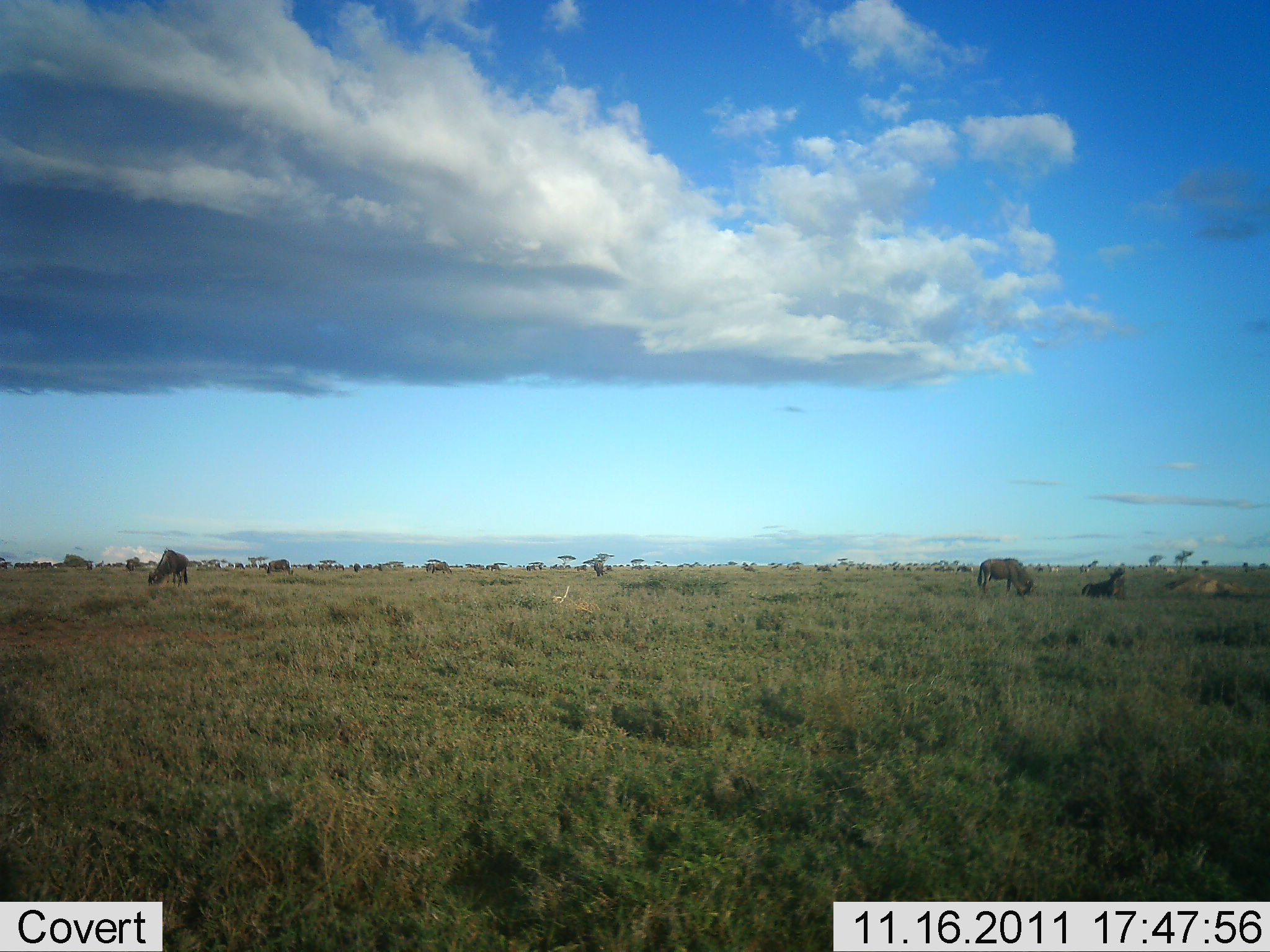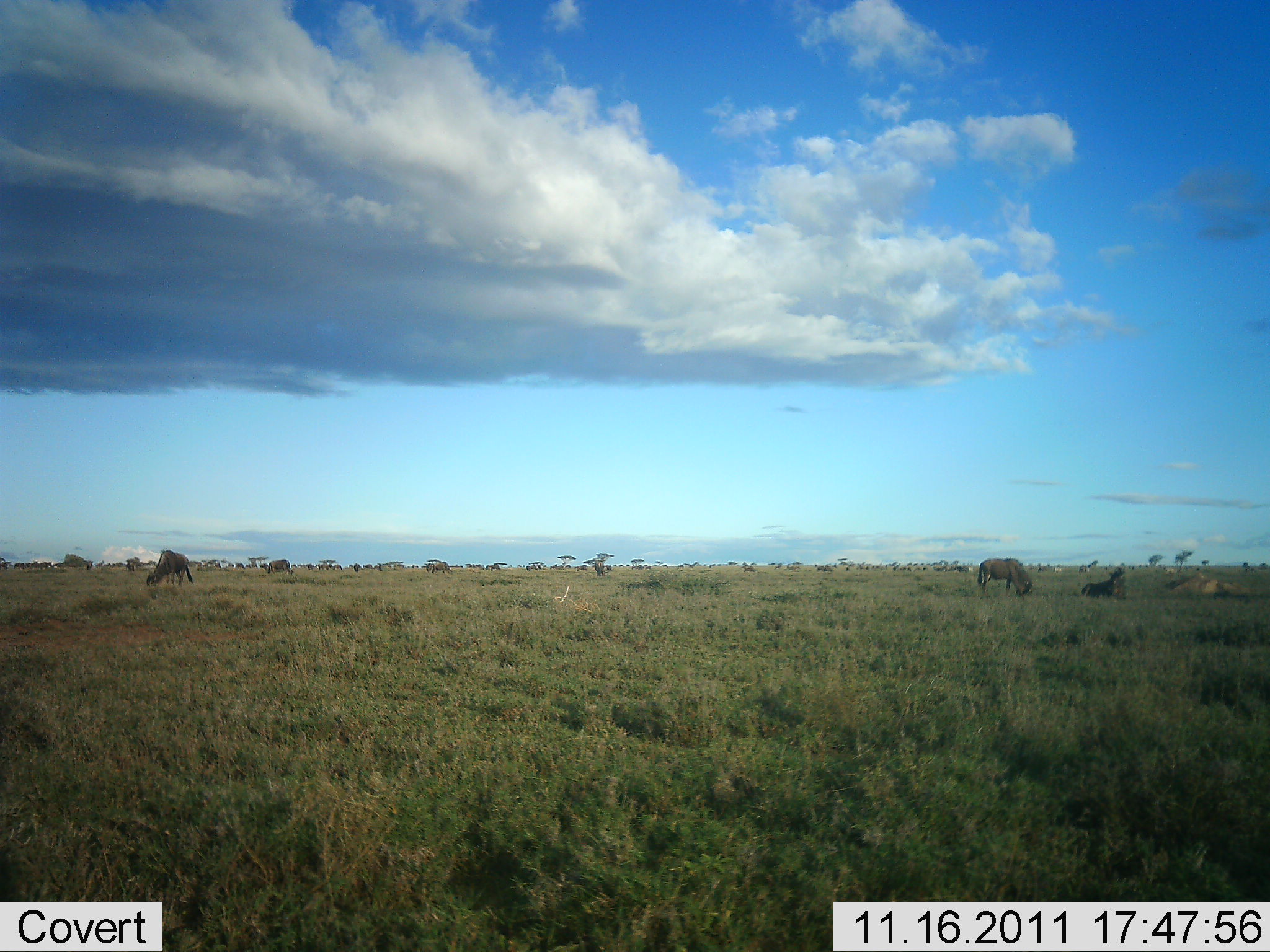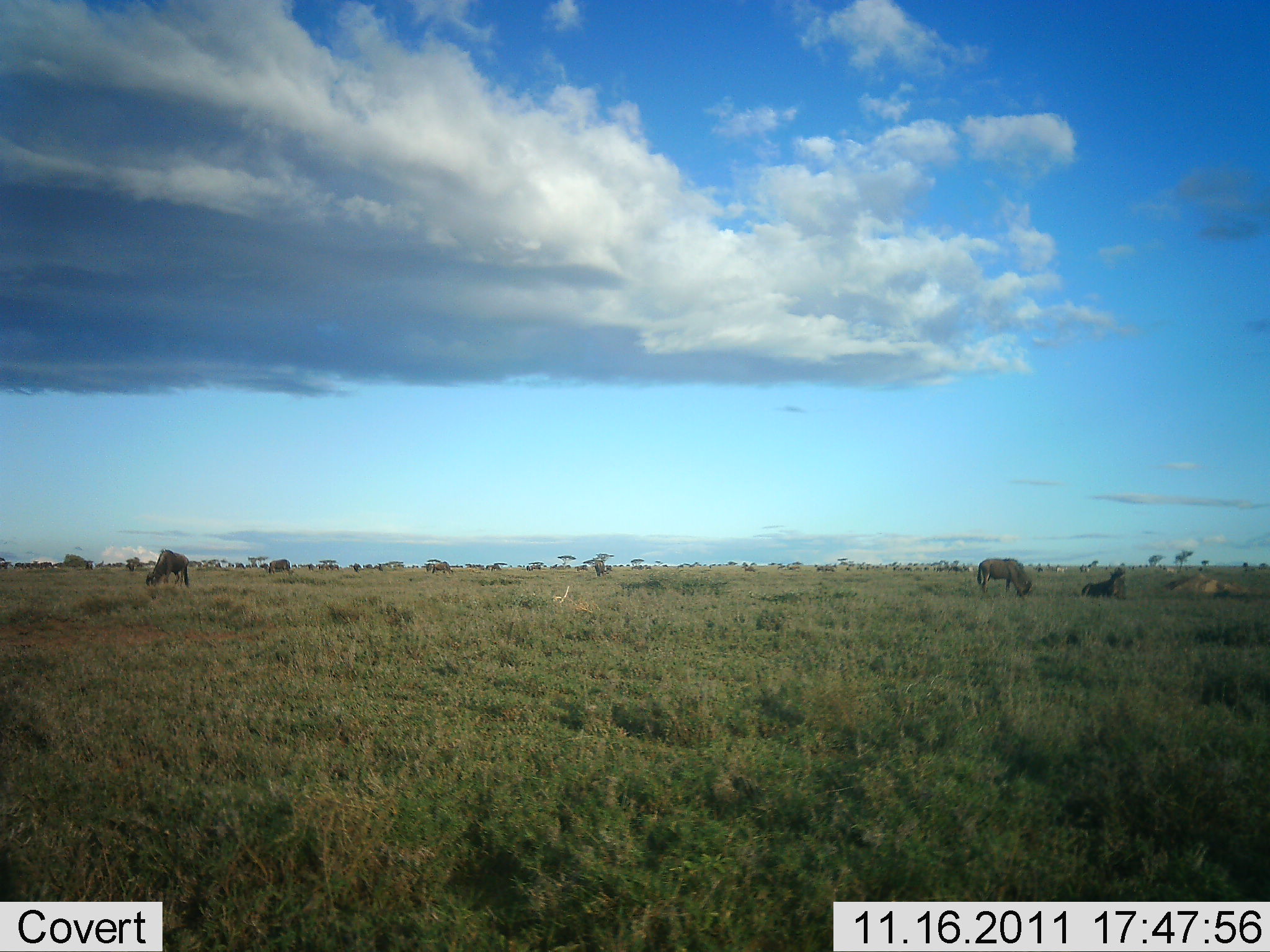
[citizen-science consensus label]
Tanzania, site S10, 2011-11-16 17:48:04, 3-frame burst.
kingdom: Animalia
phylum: Chordata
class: Mammalia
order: Artiodactyla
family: Bovidae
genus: Connochaetes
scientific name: Connochaetes taurinus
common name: blue wildebeest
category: wildebeest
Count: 10.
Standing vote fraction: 43%.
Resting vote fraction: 57%.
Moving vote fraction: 36%.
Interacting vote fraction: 7%.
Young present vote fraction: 0%.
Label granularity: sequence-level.